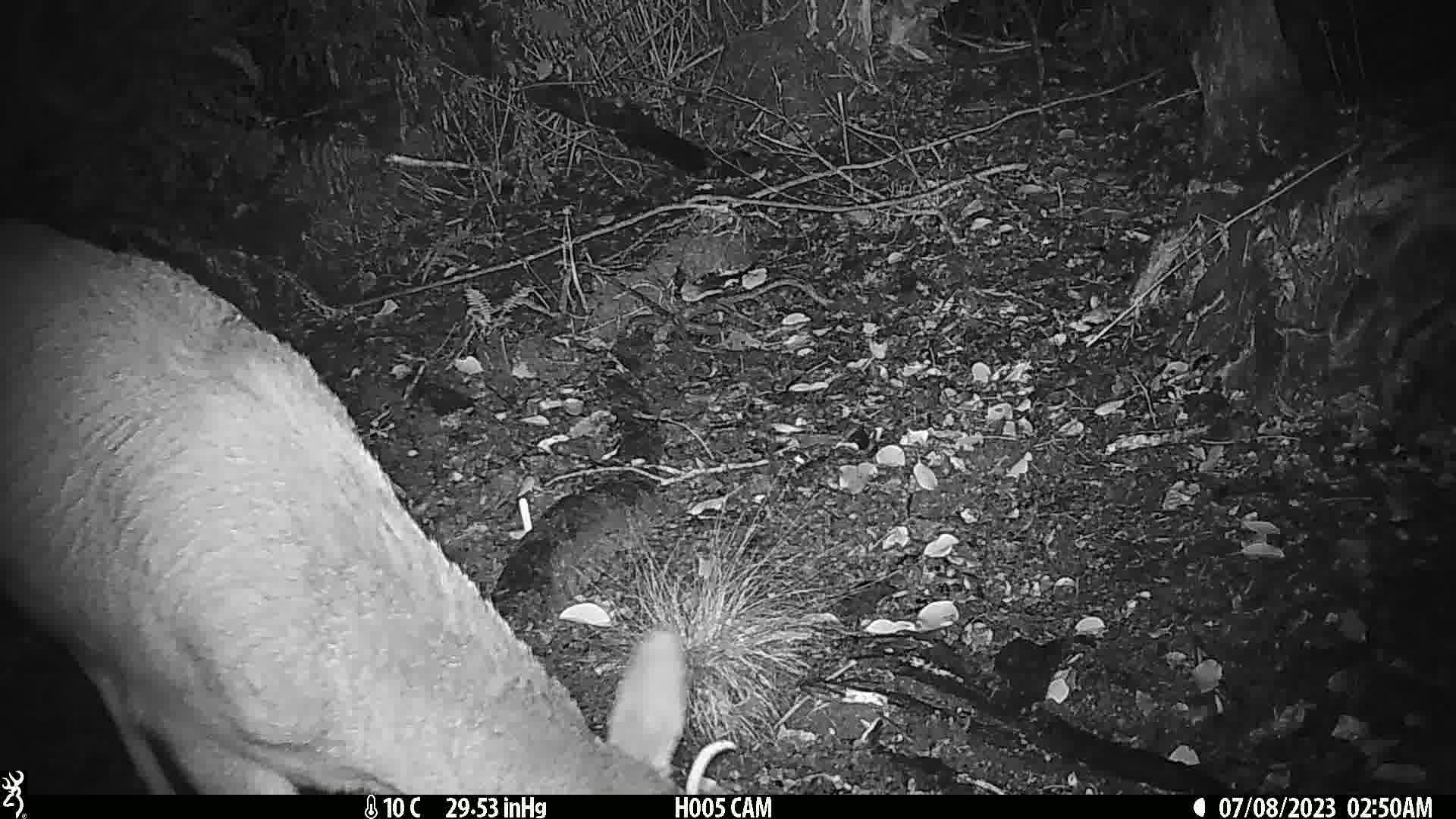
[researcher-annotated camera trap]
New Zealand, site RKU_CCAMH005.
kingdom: Animalia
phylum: Chordata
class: Mammalia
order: Artiodactyla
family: Cervidae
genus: Odocoileus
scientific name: Odocoileus virginianus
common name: white-tailed deer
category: white tailed deer